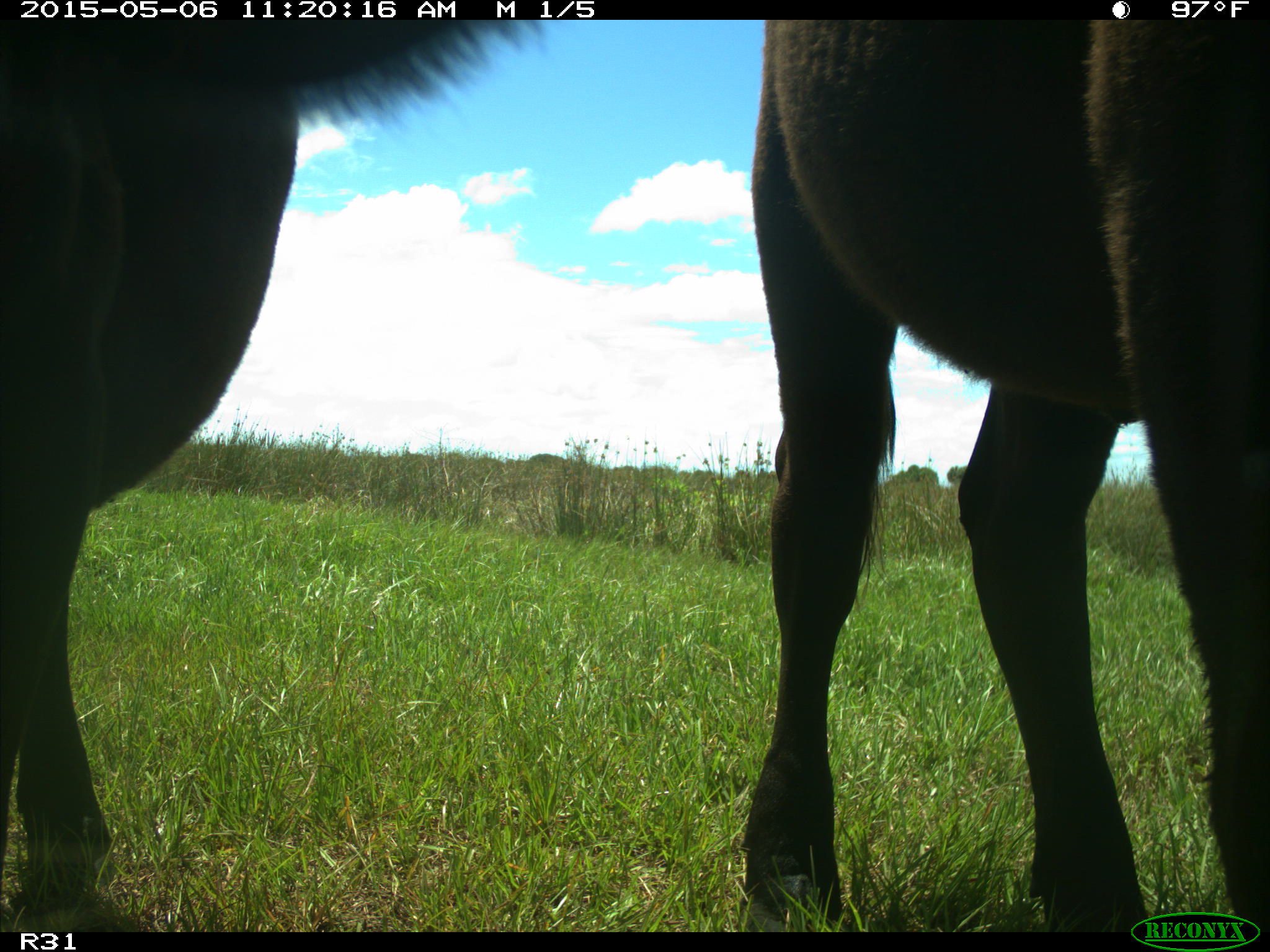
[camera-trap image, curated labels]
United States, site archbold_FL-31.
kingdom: Animalia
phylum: Chordata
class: Mammalia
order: Artiodactyla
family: Bovidae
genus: Bos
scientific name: Bos taurus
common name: domestic cow